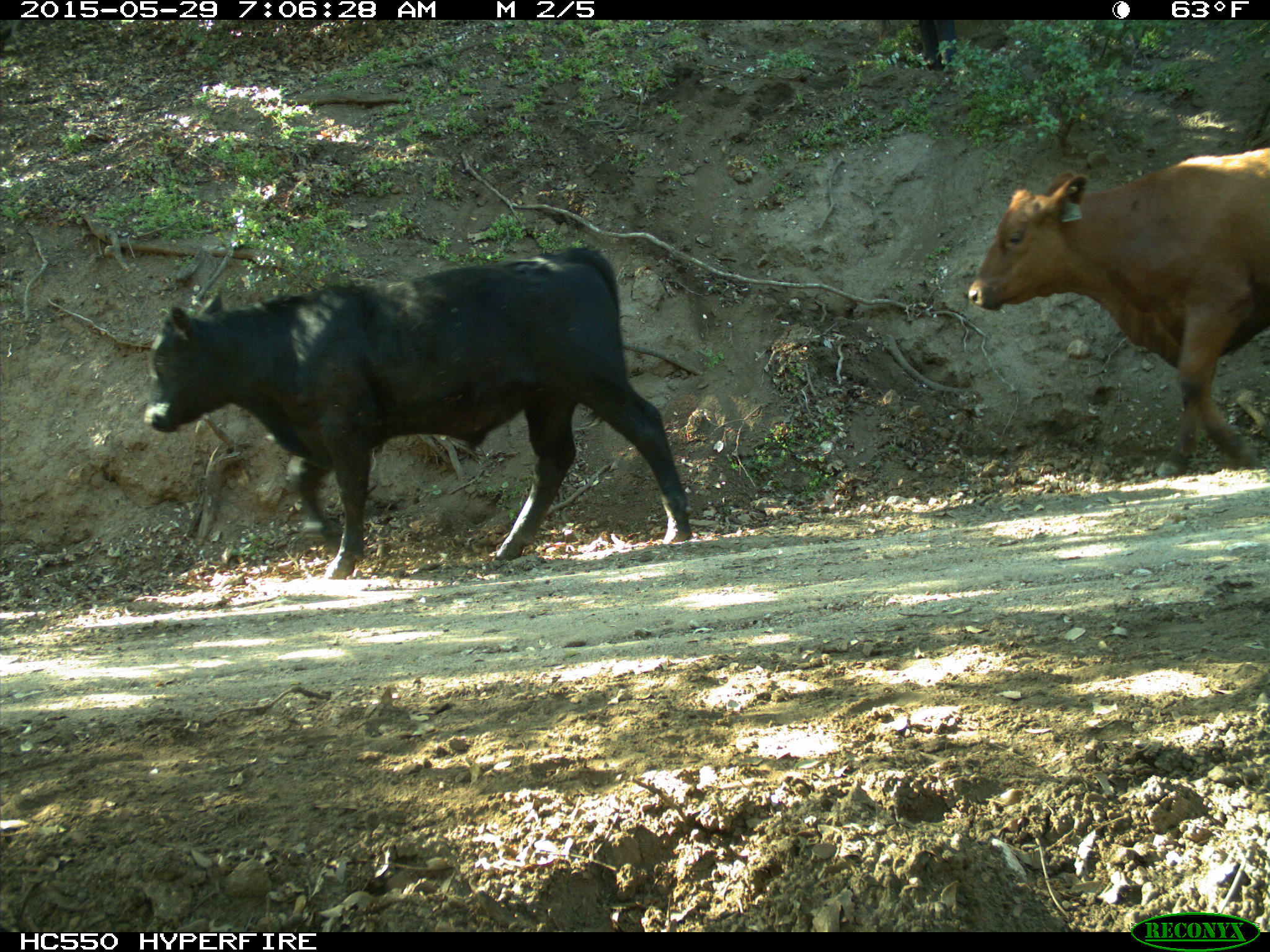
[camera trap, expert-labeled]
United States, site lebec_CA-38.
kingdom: Animalia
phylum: Chordata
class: Mammalia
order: Artiodactyla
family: Bovidae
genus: Bos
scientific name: Bos taurus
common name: domestic cow